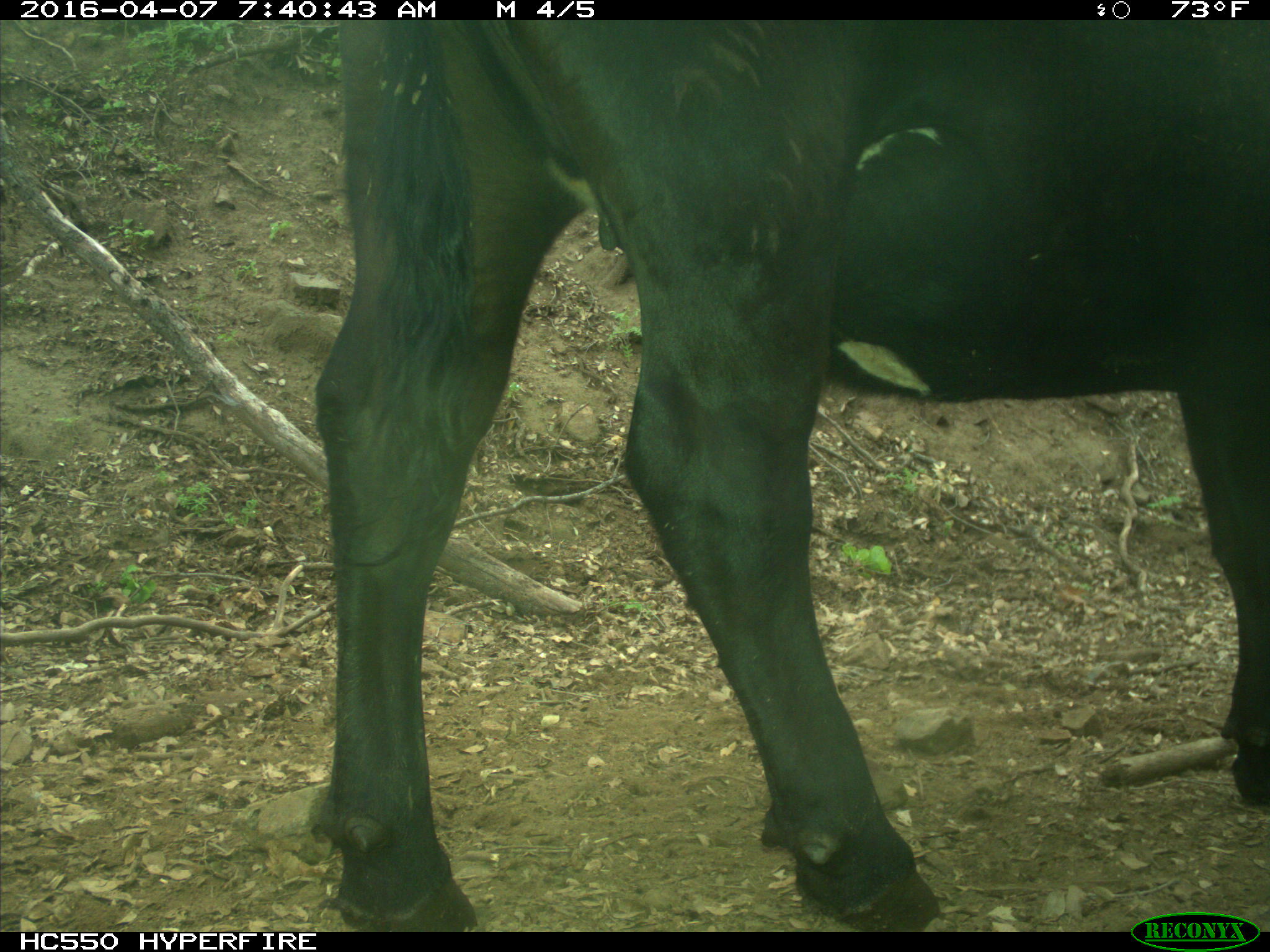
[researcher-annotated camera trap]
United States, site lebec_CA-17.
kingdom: Animalia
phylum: Chordata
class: Mammalia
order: Artiodactyla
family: Bovidae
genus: Bos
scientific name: Bos taurus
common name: domestic cow